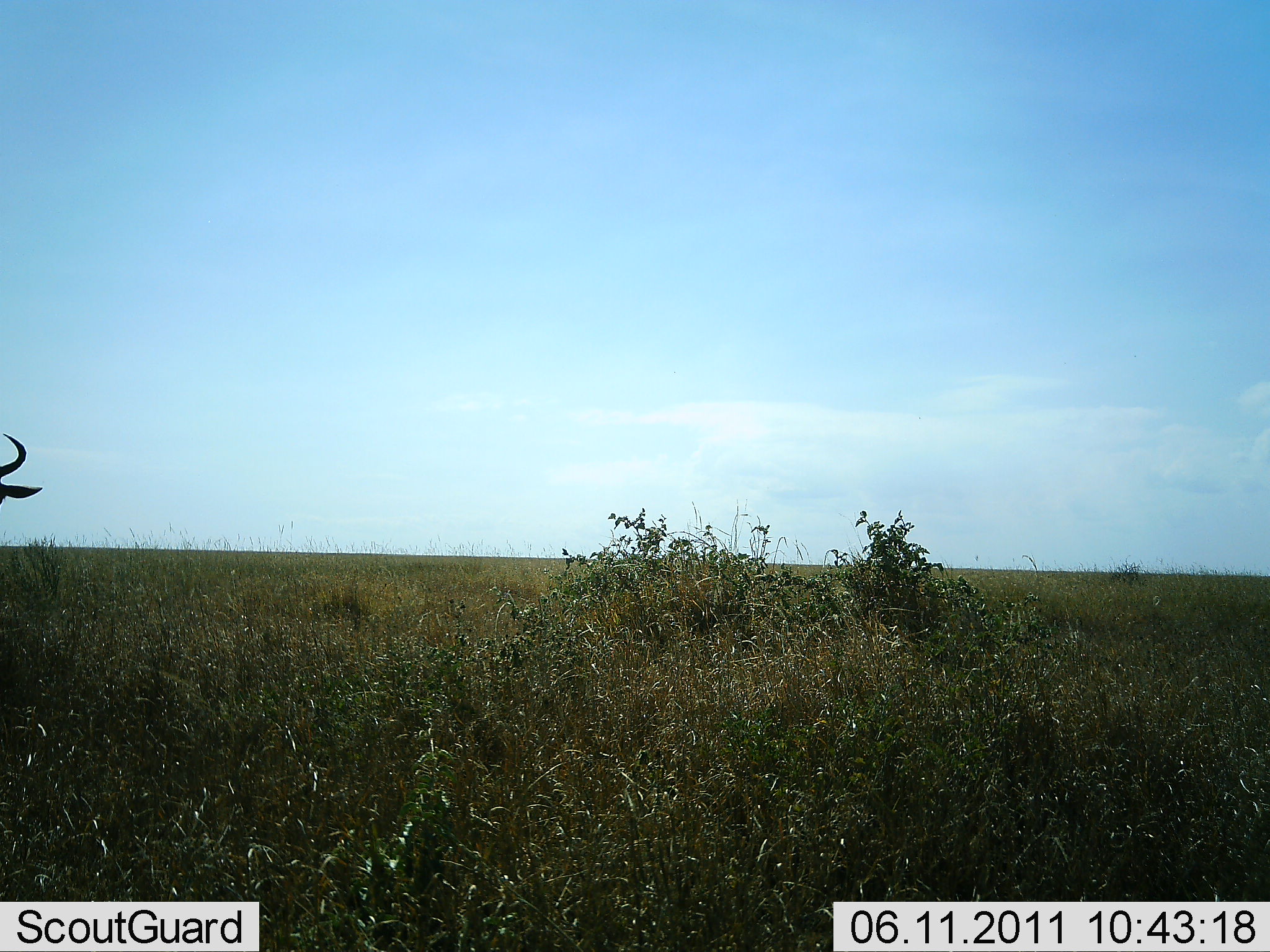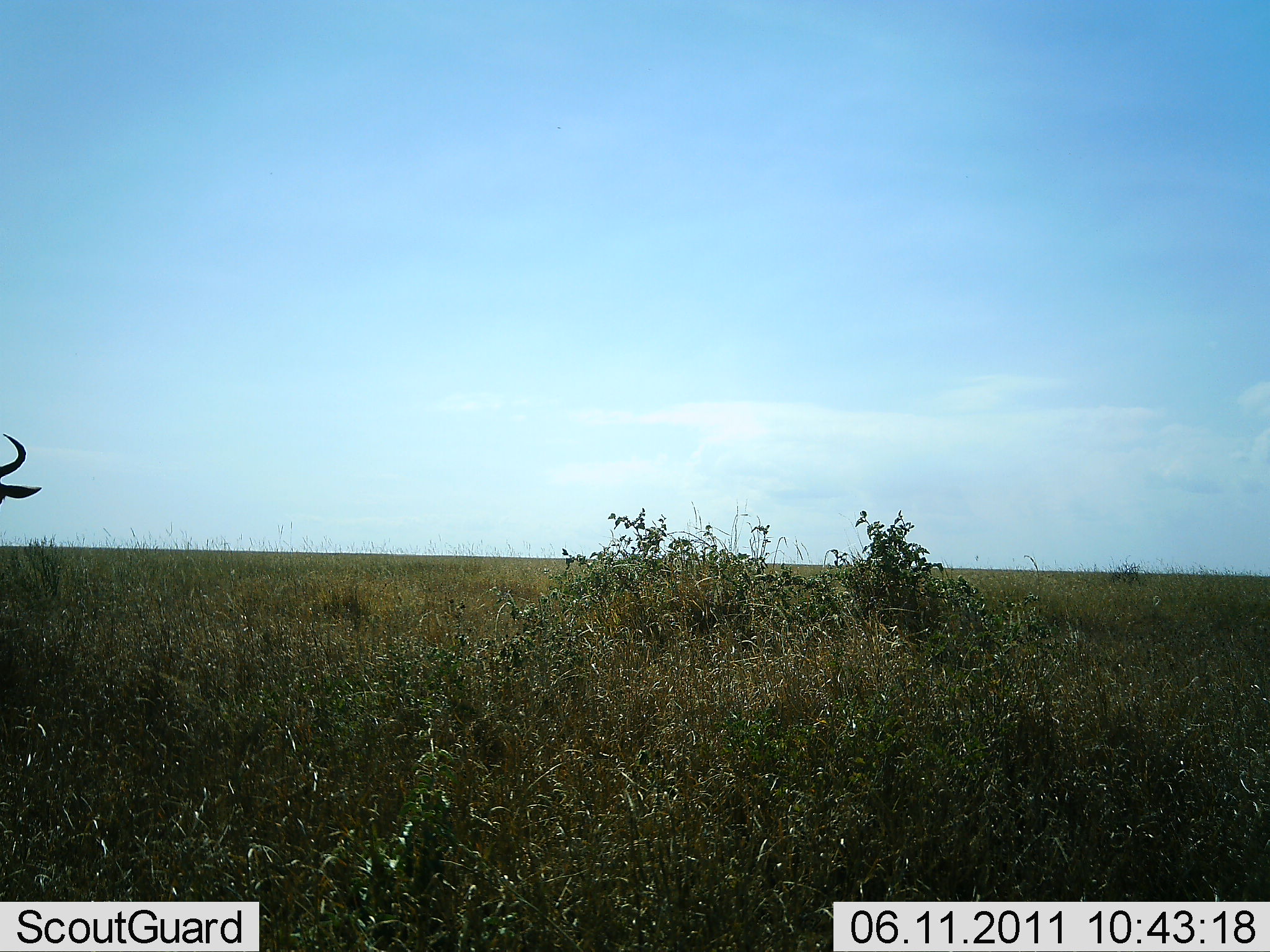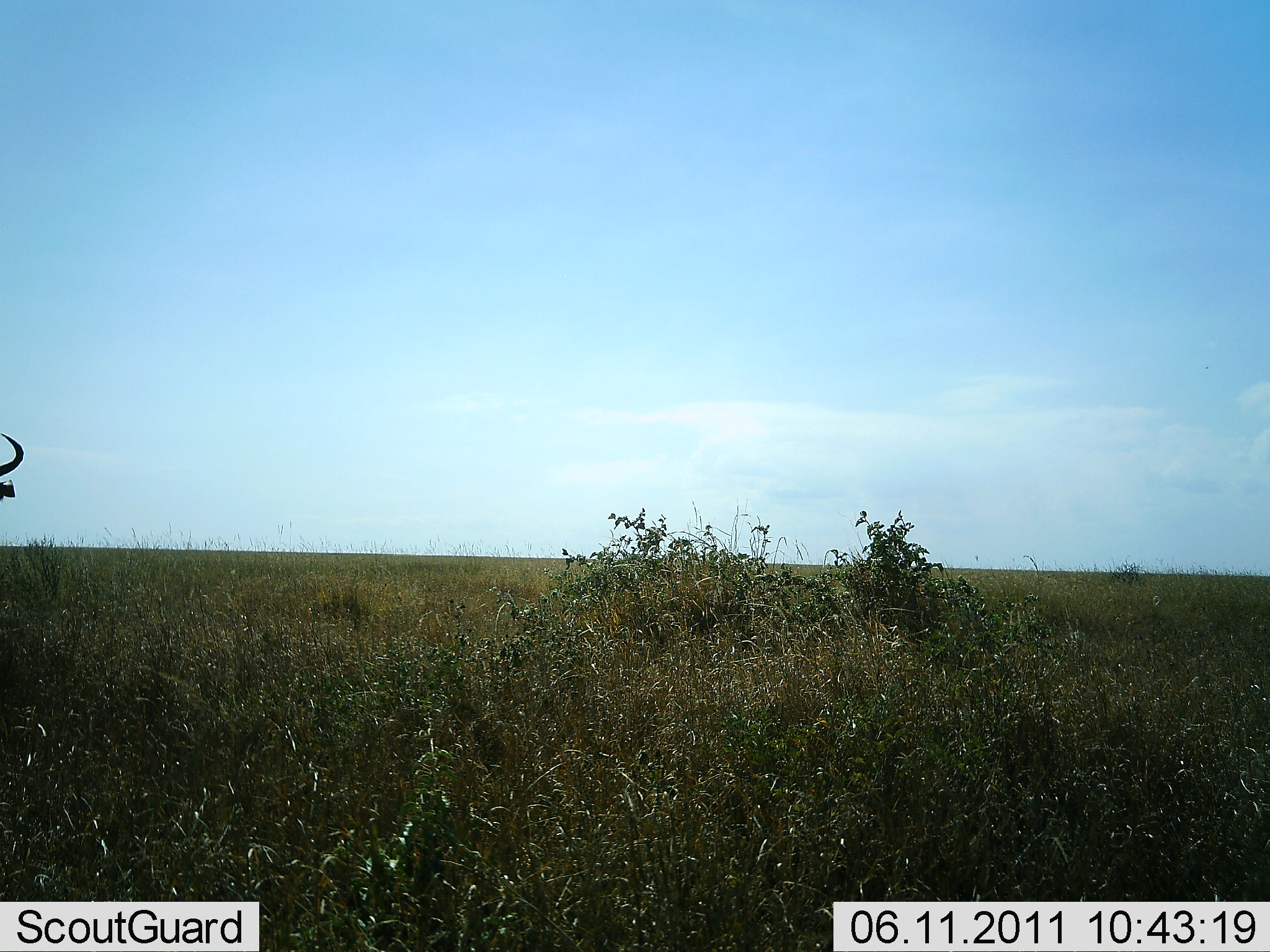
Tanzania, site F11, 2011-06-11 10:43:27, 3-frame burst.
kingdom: Animalia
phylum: Chordata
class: Mammalia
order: Artiodactyla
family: Bovidae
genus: Connochaetes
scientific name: Connochaetes taurinus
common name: blue wildebeest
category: wildebeest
Wildebeest (blue wildebeest) (Connochaetes taurinus), count 1. Behavior (volunteer vote fractions): standing 92%, resting 8%, moving 0%, interacting 0%. Young present (vote fraction): 0%. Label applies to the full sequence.